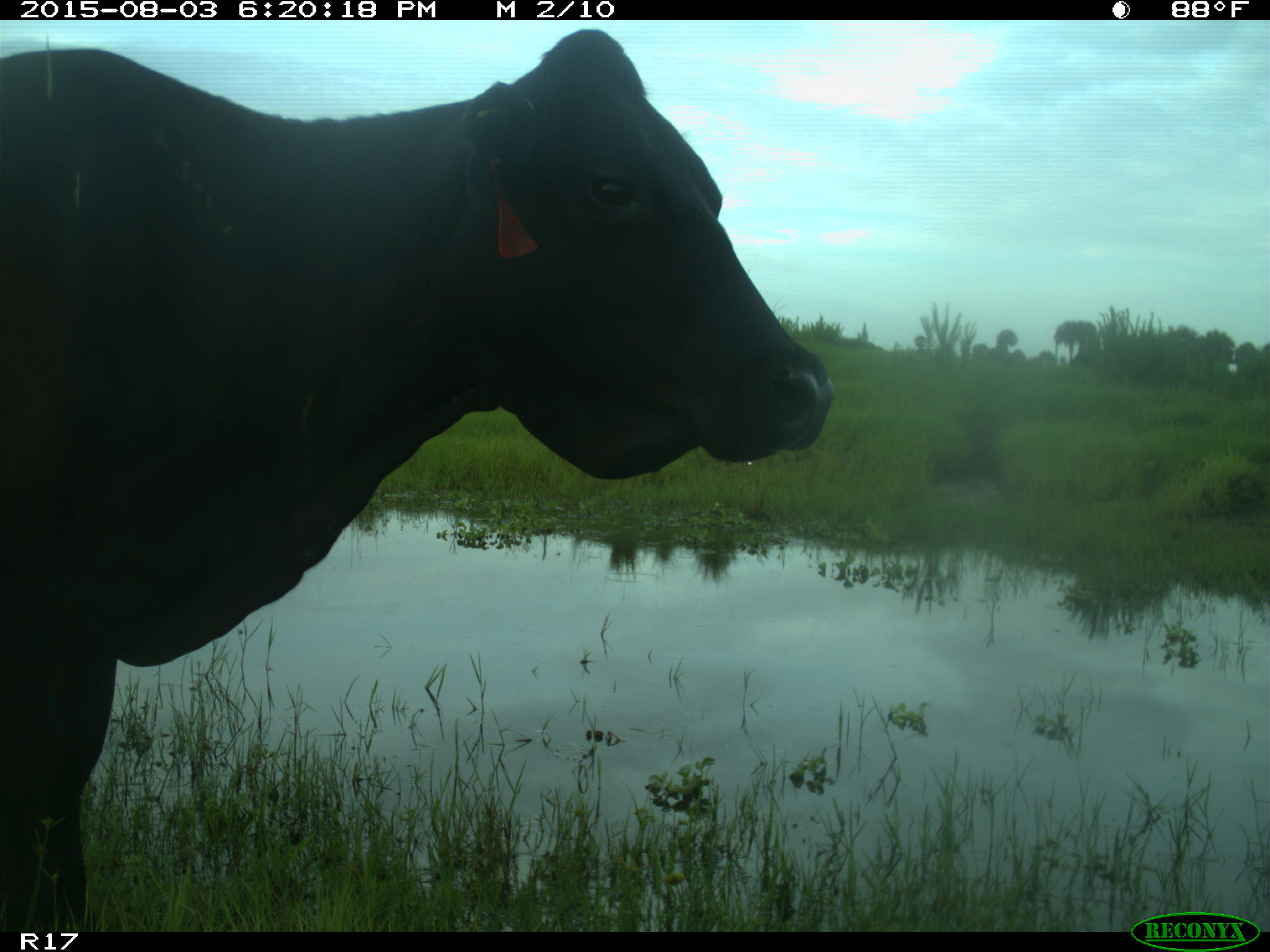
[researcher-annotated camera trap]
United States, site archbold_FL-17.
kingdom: Animalia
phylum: Chordata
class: Mammalia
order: Artiodactyla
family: Bovidae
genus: Bos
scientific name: Bos taurus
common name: domestic cow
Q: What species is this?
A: Bos taurus (domestic cow).